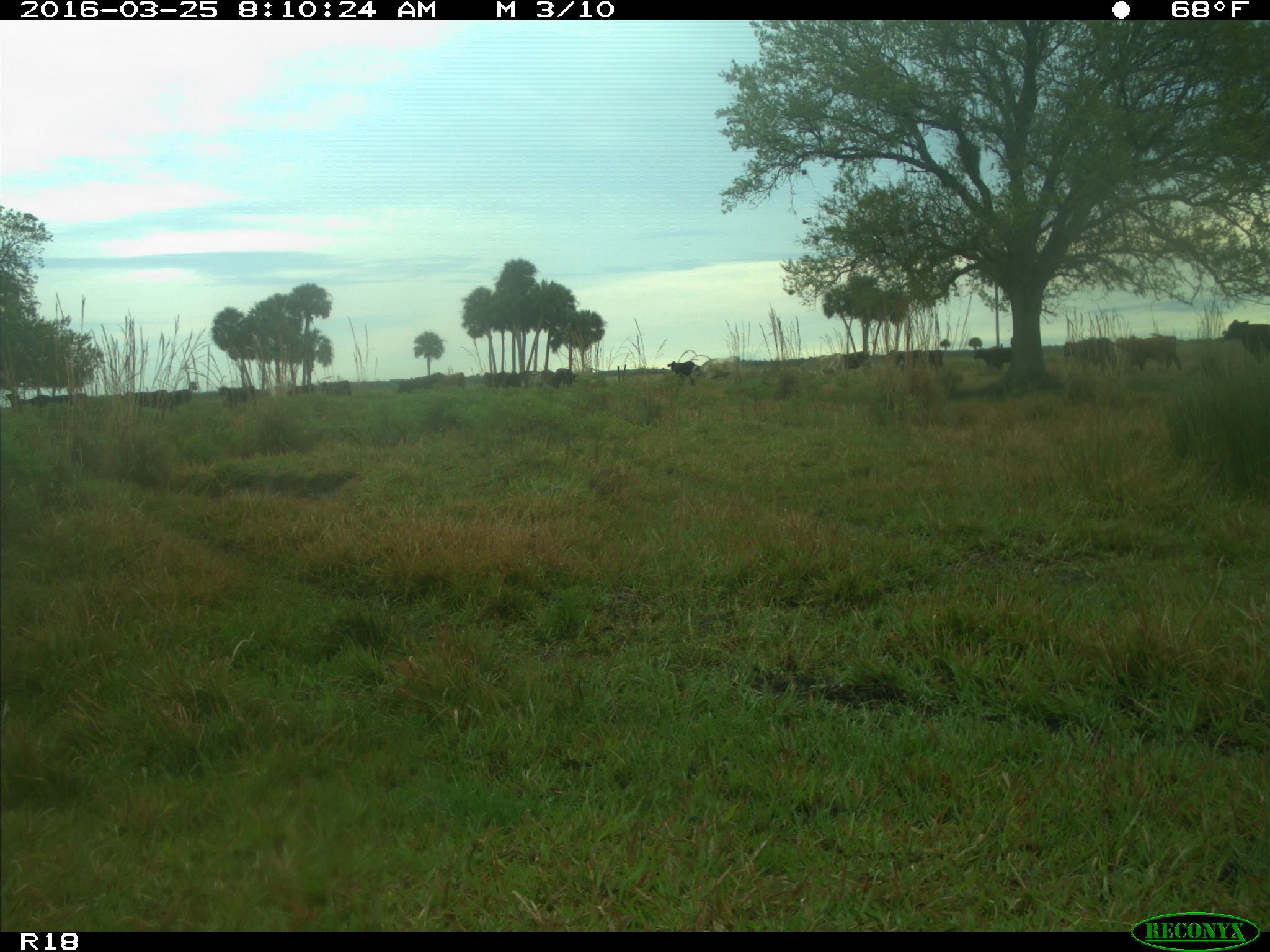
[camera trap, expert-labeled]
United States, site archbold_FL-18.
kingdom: Animalia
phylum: Chordata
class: Mammalia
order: Artiodactyla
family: Bovidae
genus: Bos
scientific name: Bos taurus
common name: domestic cow